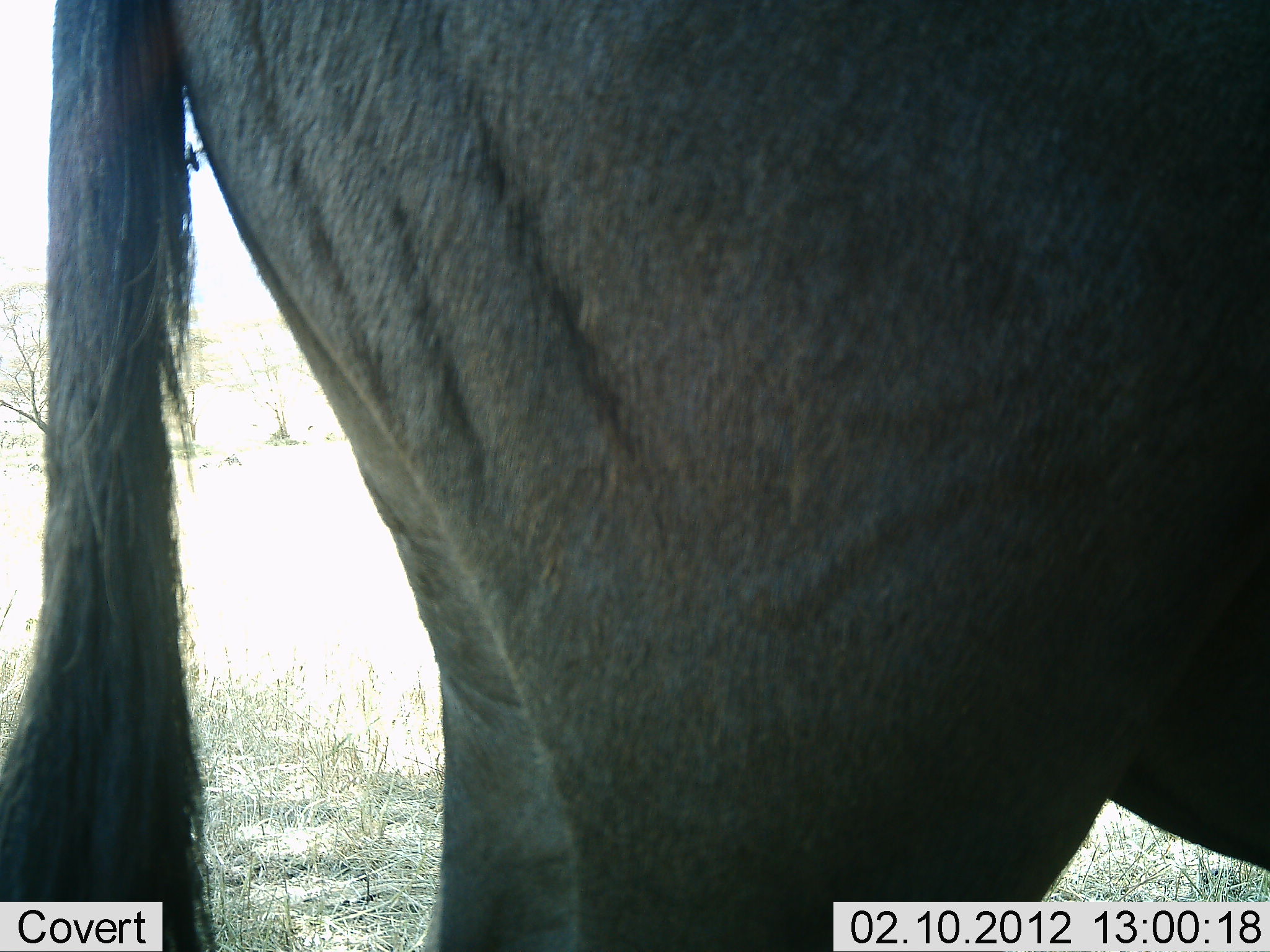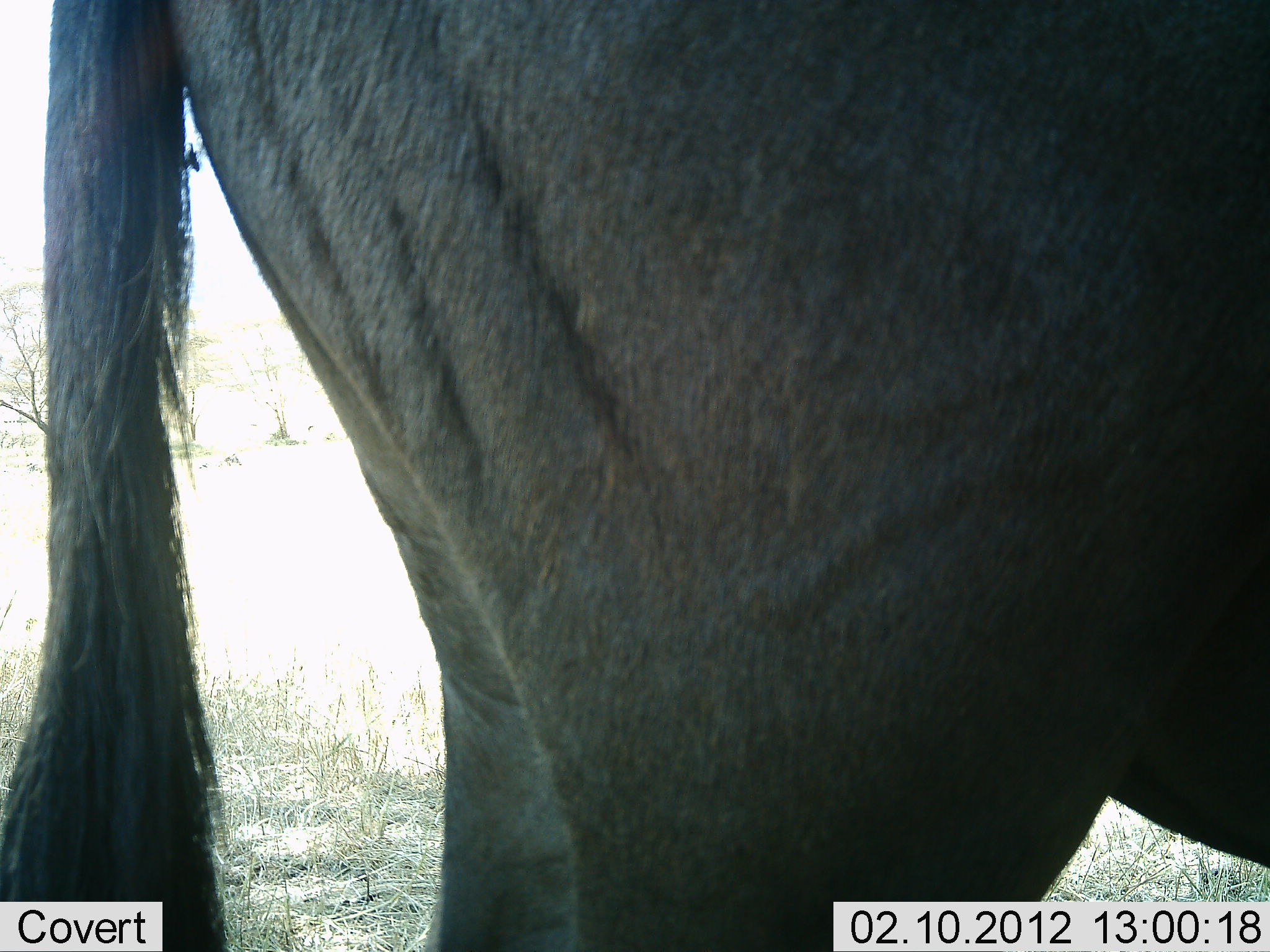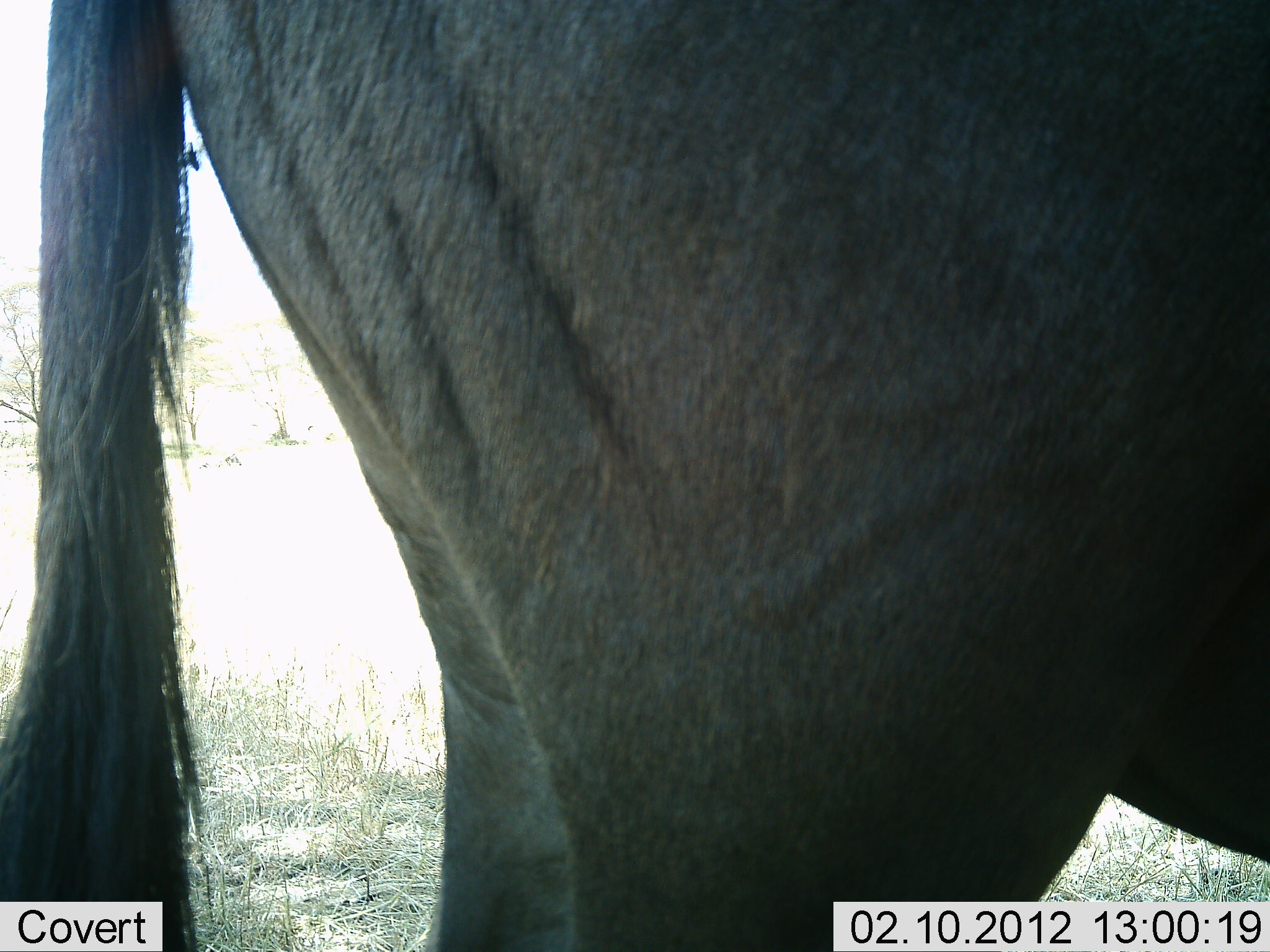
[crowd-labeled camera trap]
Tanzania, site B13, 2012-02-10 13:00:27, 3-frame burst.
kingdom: Animalia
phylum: Chordata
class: Mammalia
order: Artiodactyla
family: Bovidae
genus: Connochaetes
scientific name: Connochaetes taurinus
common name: blue wildebeest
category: wildebeest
Wildebeest (blue wildebeest) (Connochaetes taurinus), count 1. Behavior (volunteer vote fractions): standing 100%, resting 0%, moving 0%, interacting 0%. Young present (vote fraction): 0%. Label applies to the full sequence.